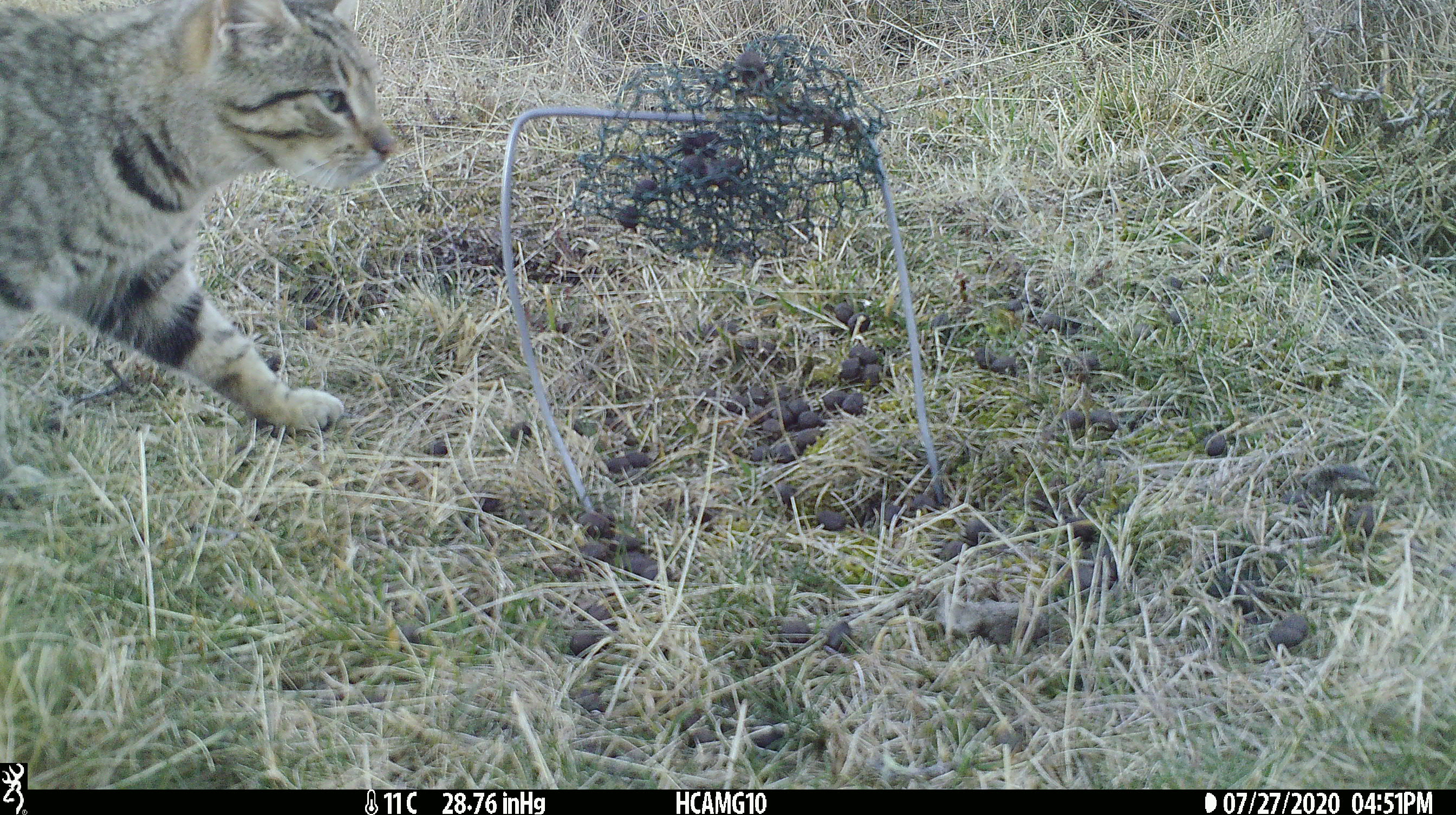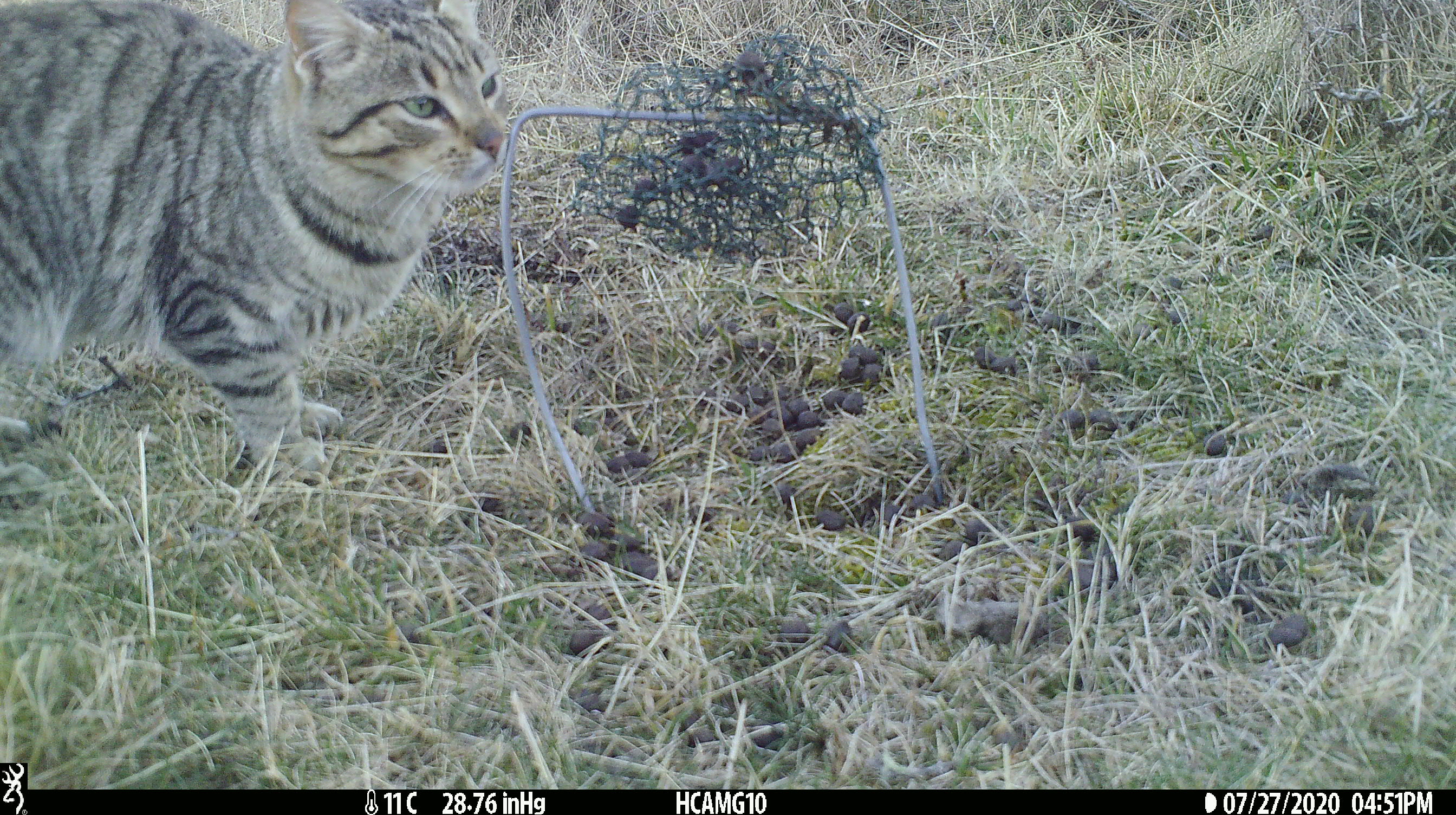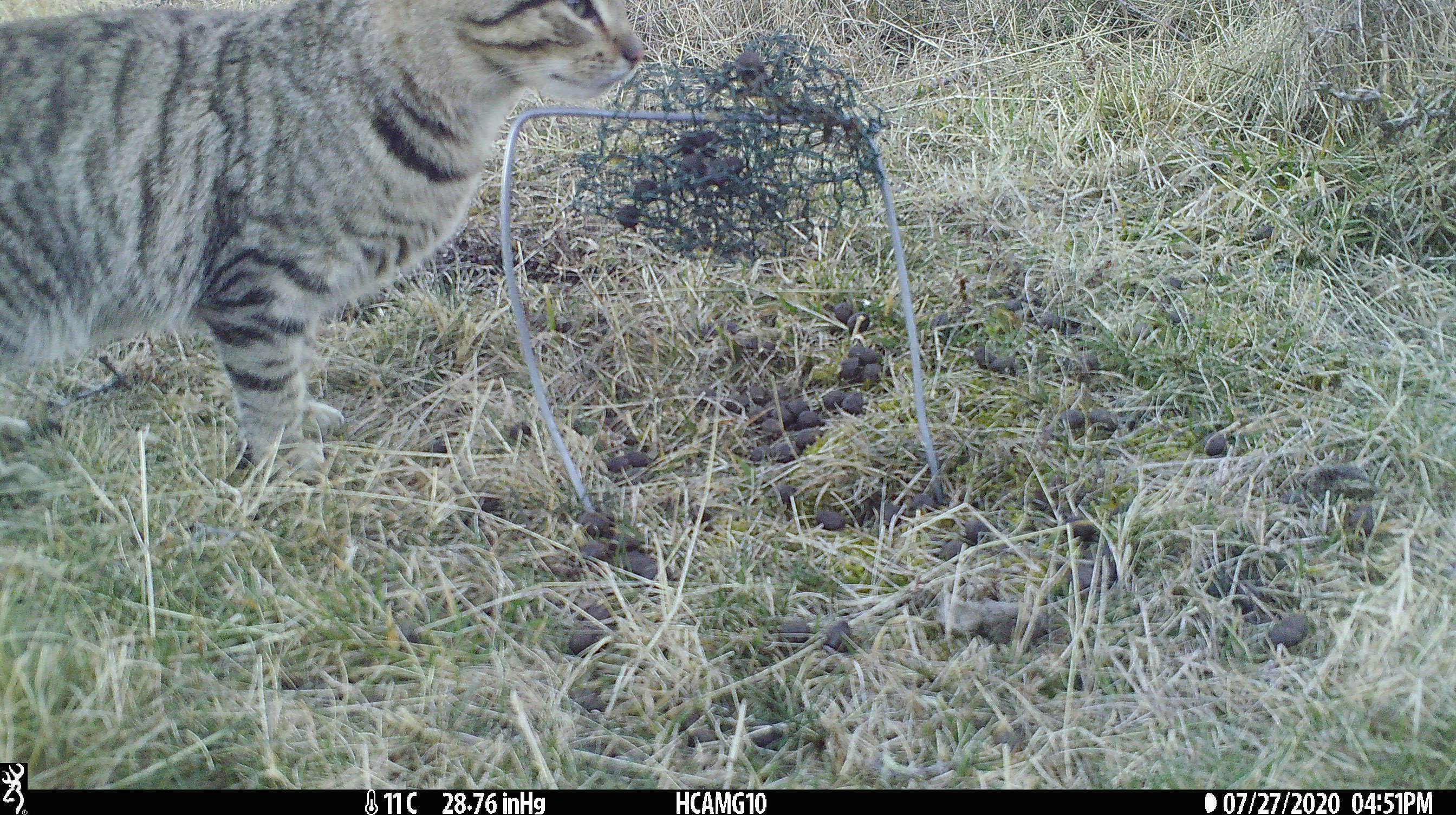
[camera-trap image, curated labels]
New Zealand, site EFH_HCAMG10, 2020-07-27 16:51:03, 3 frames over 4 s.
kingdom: Animalia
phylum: Chordata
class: Mammalia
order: Carnivora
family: Felidae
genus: Felis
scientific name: Felis catus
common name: domestic cat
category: cat